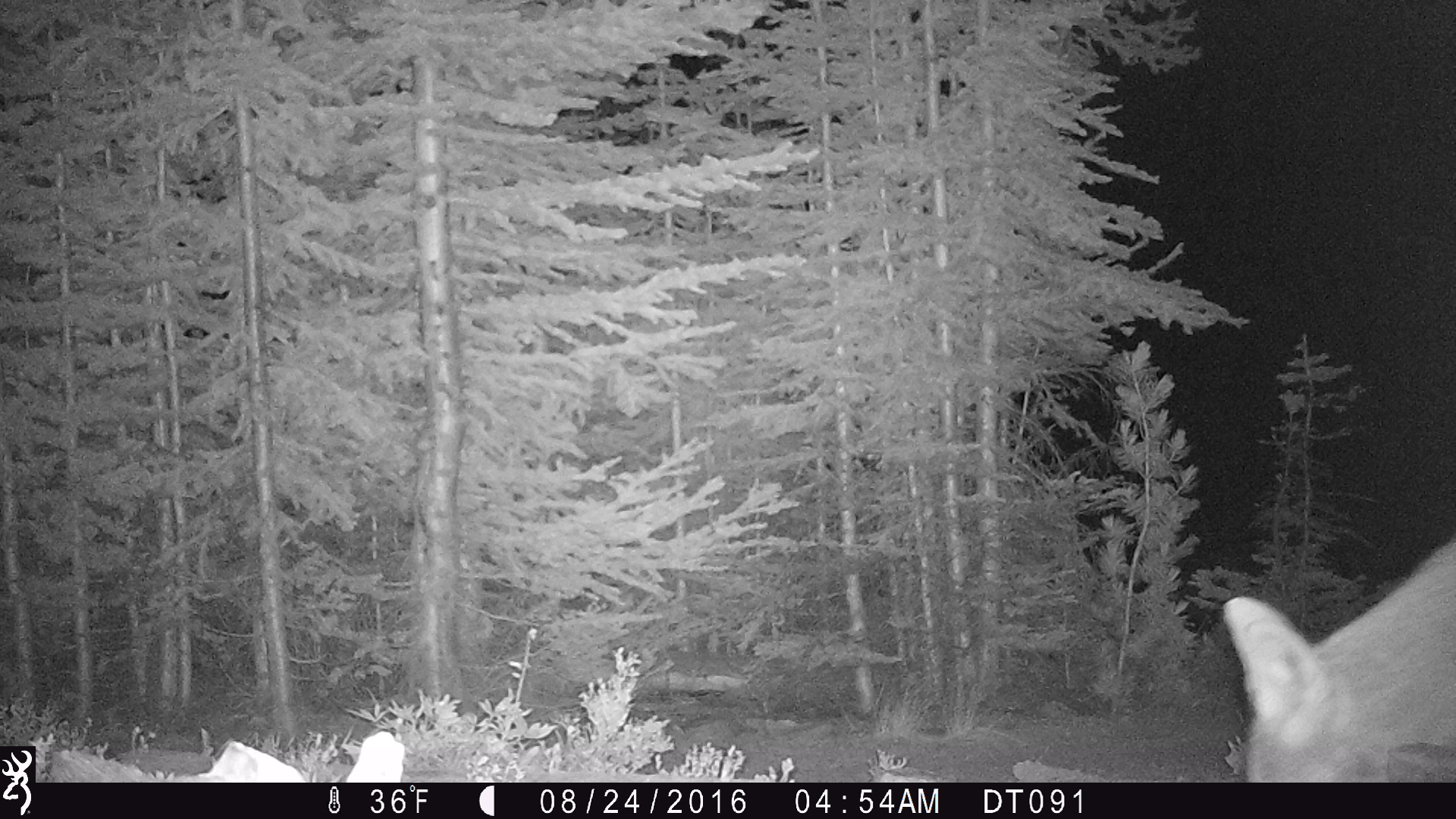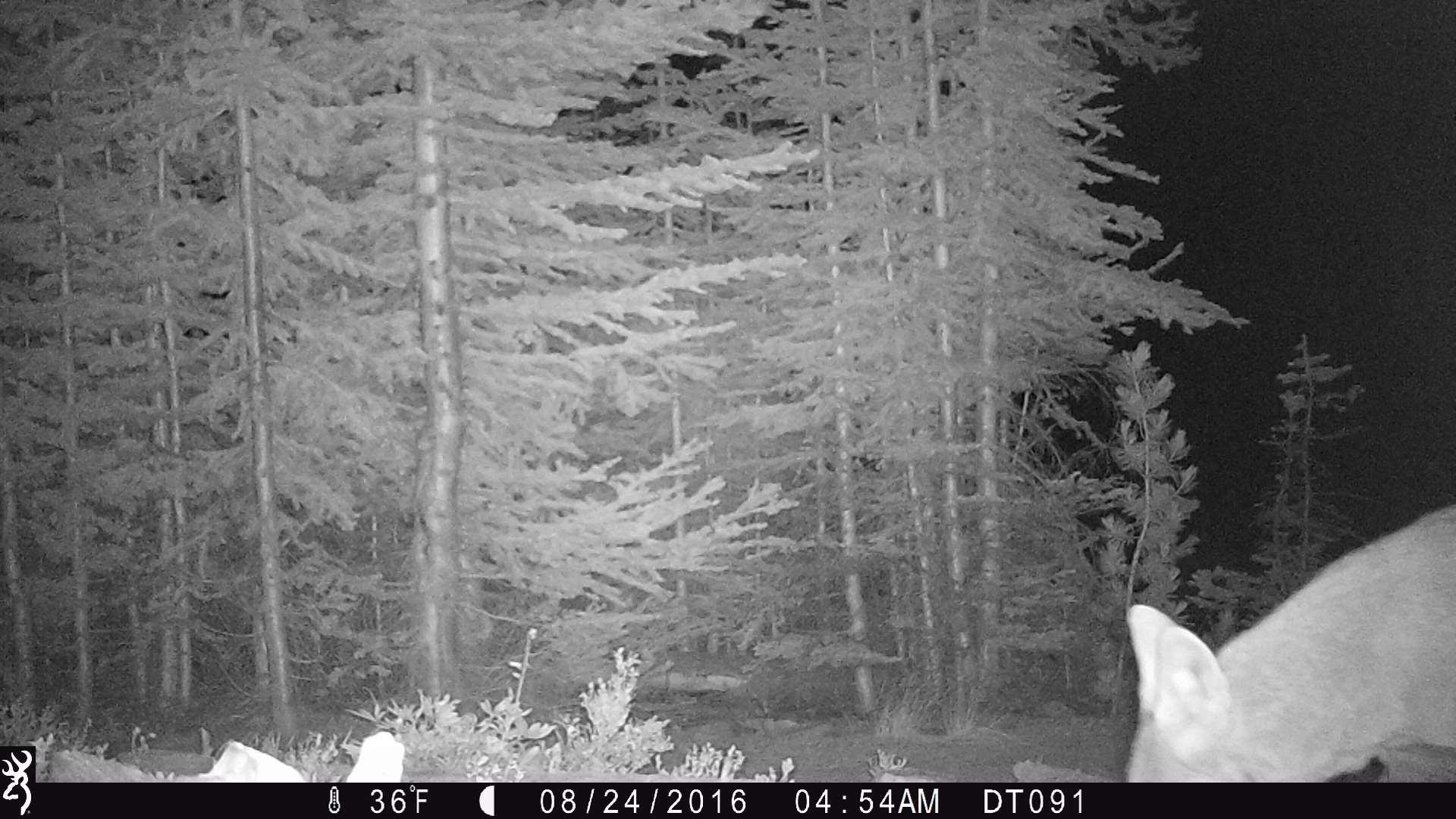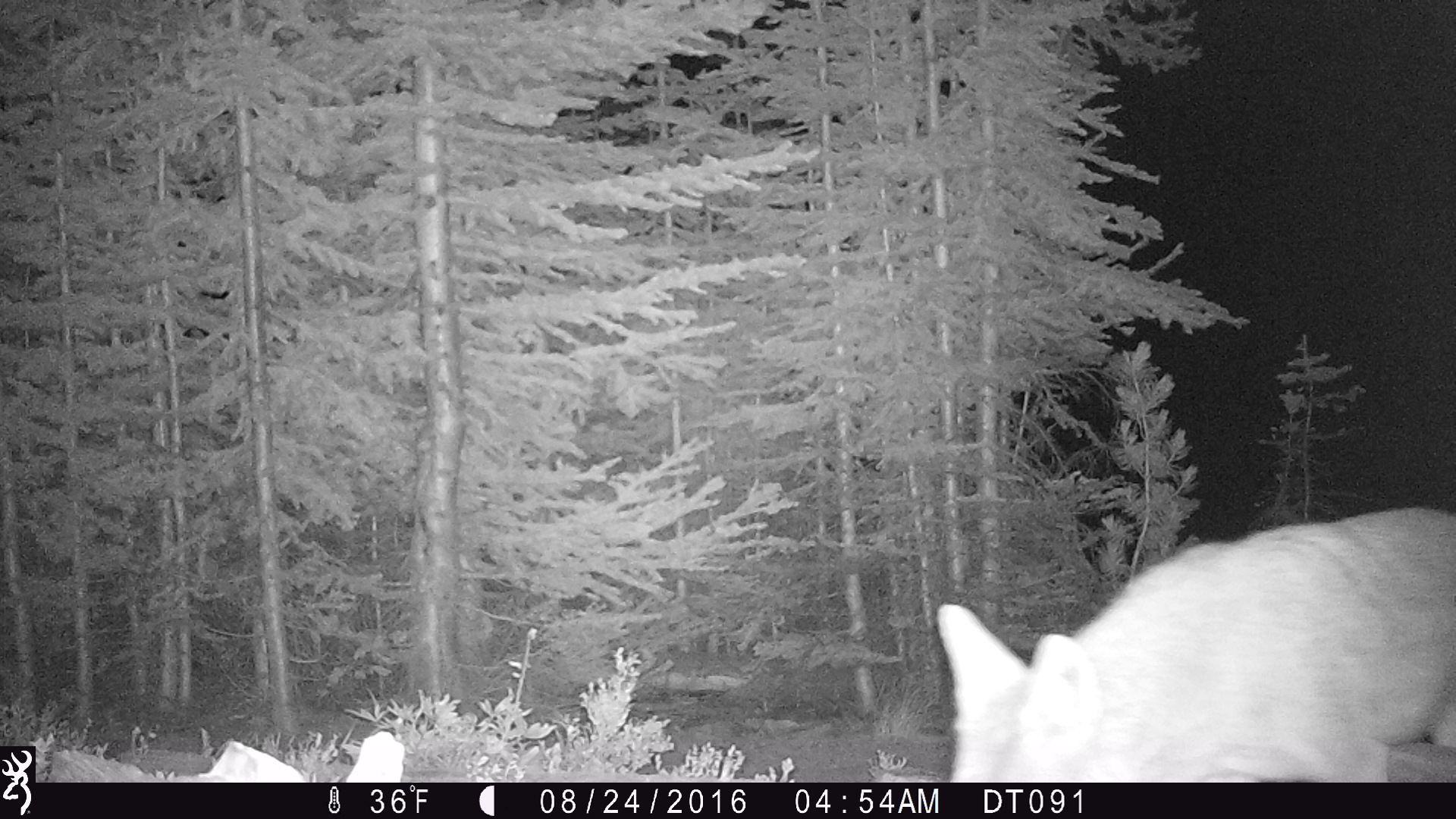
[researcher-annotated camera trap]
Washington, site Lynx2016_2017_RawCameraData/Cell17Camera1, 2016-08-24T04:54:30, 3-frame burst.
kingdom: Animalia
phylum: Chordata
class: Mammalia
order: Carnivora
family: Canidae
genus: Canis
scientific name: Canis latrans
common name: coyote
Canis latrans (coyote). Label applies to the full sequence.